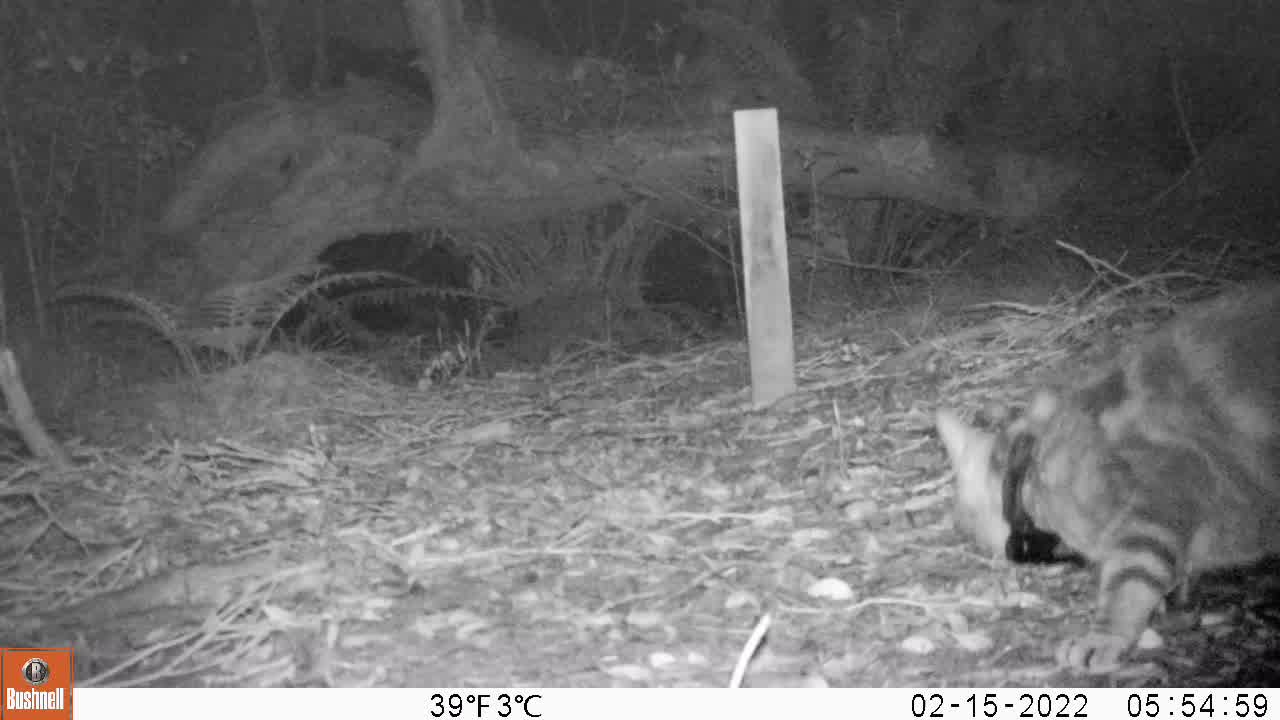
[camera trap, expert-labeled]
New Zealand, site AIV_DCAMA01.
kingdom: Animalia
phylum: Chordata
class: Mammalia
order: Carnivora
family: Felidae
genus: Felis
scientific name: Felis catus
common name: domestic cat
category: cat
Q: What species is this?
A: Cat (domestic cat) (Felis catus).